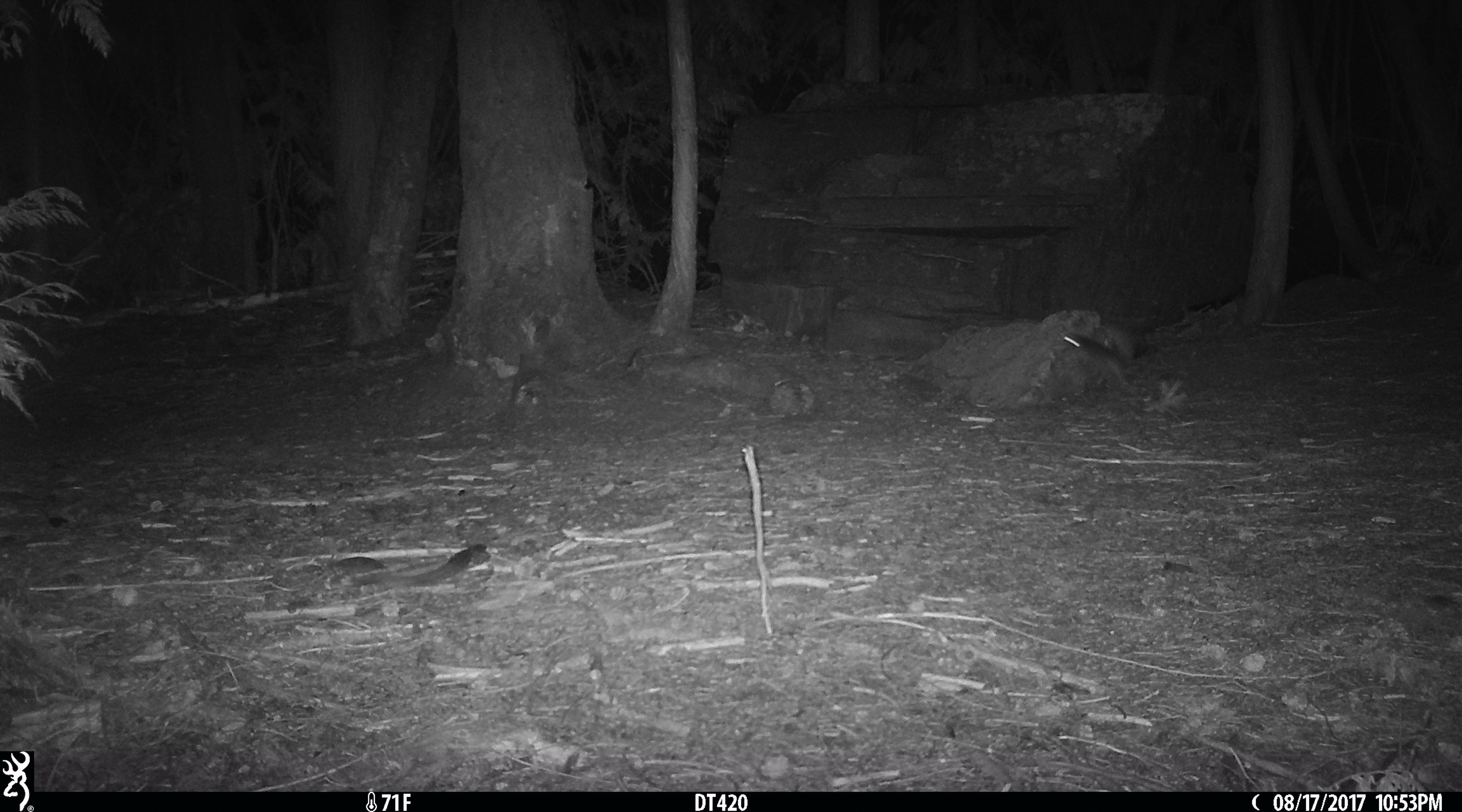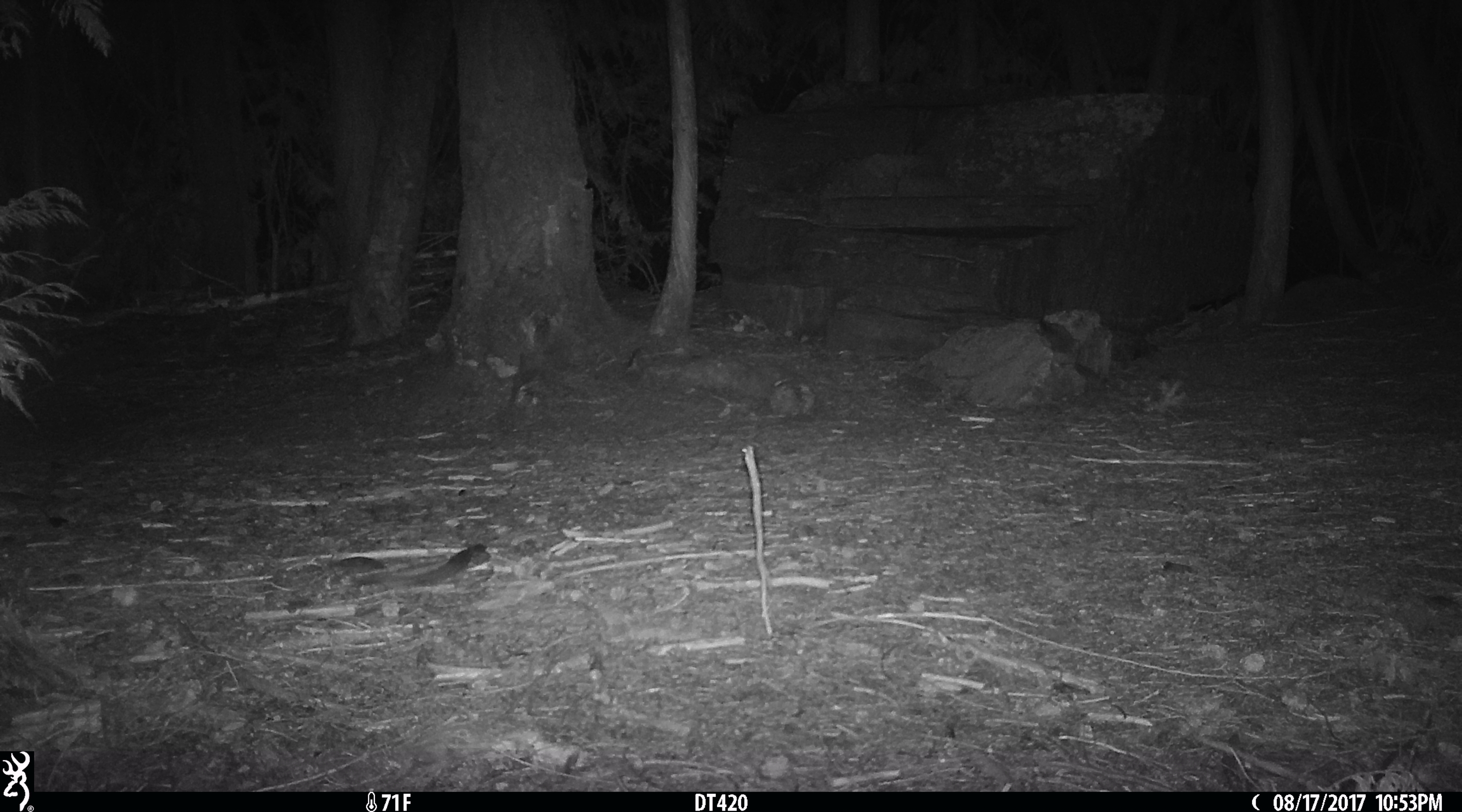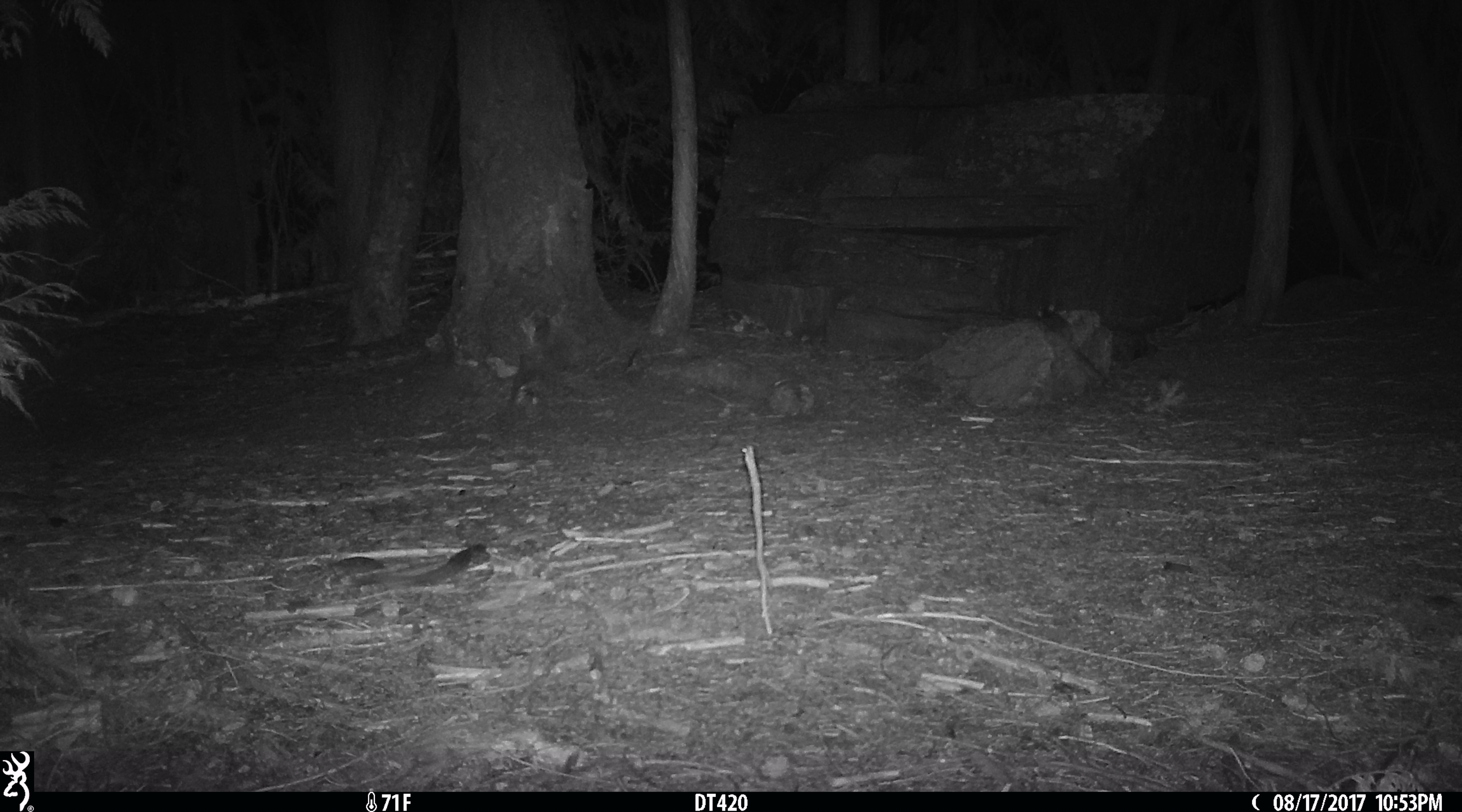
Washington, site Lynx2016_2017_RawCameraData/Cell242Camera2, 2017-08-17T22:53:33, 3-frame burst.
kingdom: Animalia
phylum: Chordata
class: Mammalia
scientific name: Mammalia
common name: small mammal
Small mammal (Mammalia). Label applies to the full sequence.